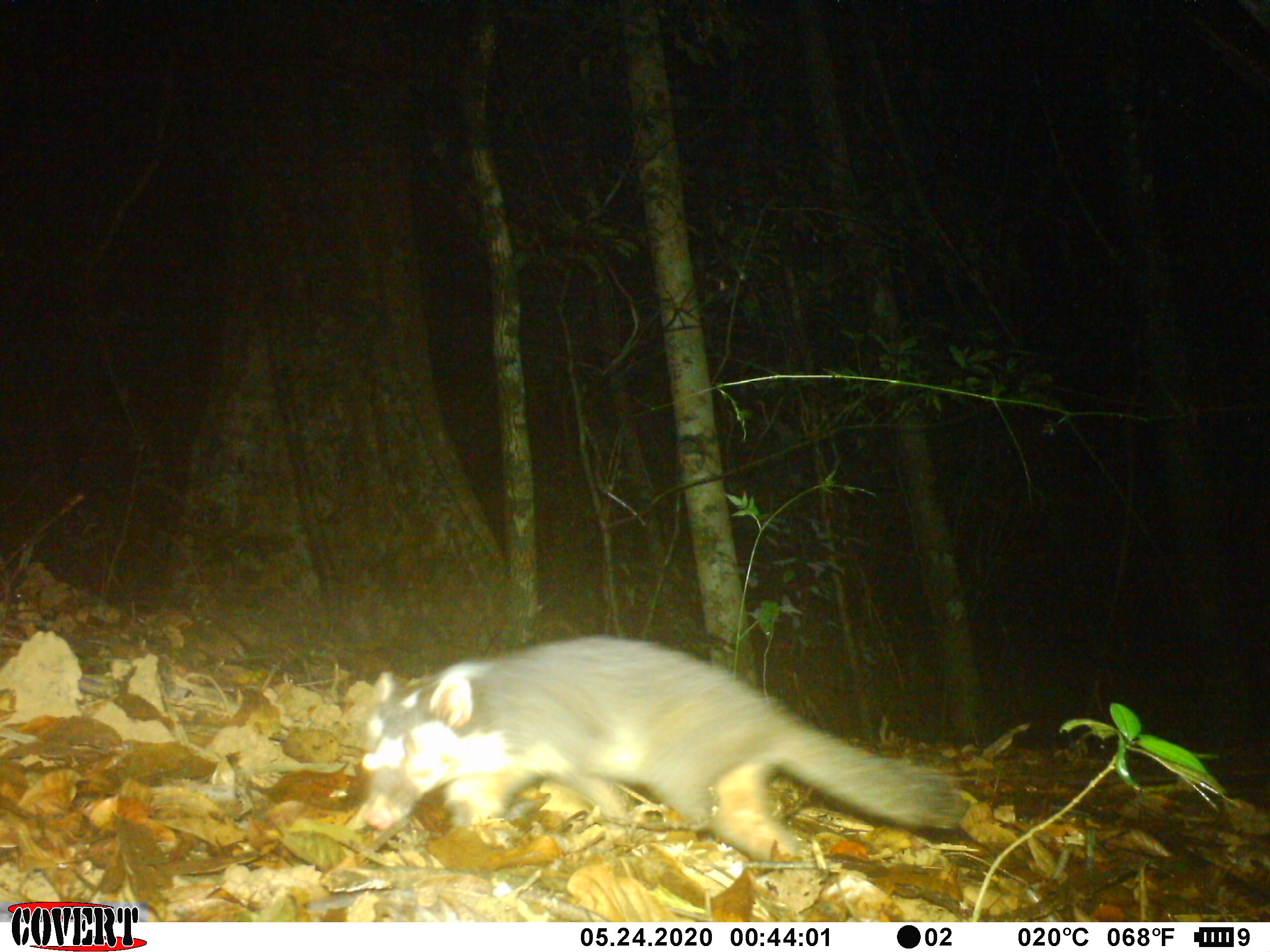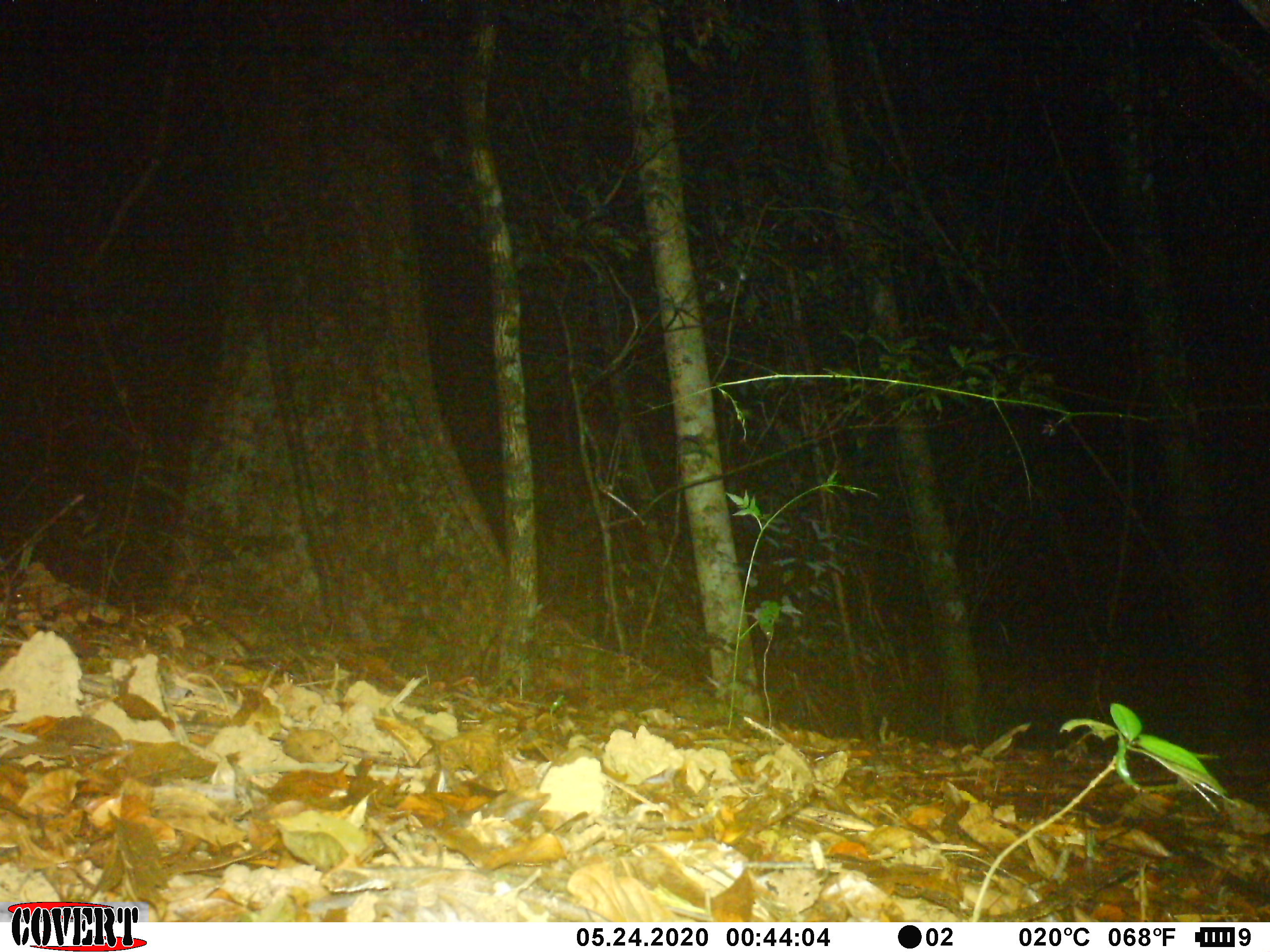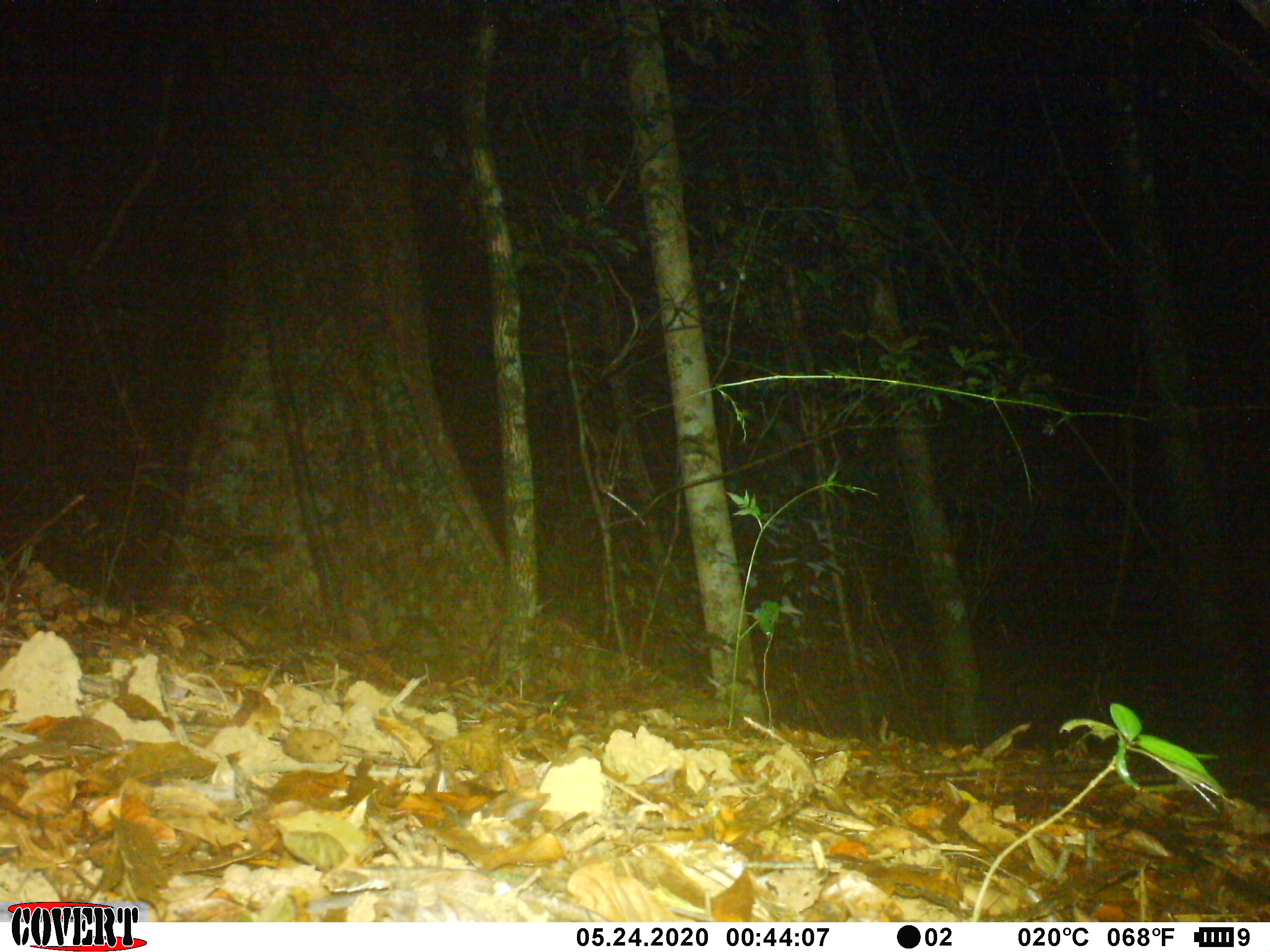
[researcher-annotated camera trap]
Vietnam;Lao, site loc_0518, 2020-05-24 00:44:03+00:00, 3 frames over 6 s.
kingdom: Animalia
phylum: Chordata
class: Mammalia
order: Carnivora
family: Mustelidae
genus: Melogale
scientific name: Melogale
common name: ferret badger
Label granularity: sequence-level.